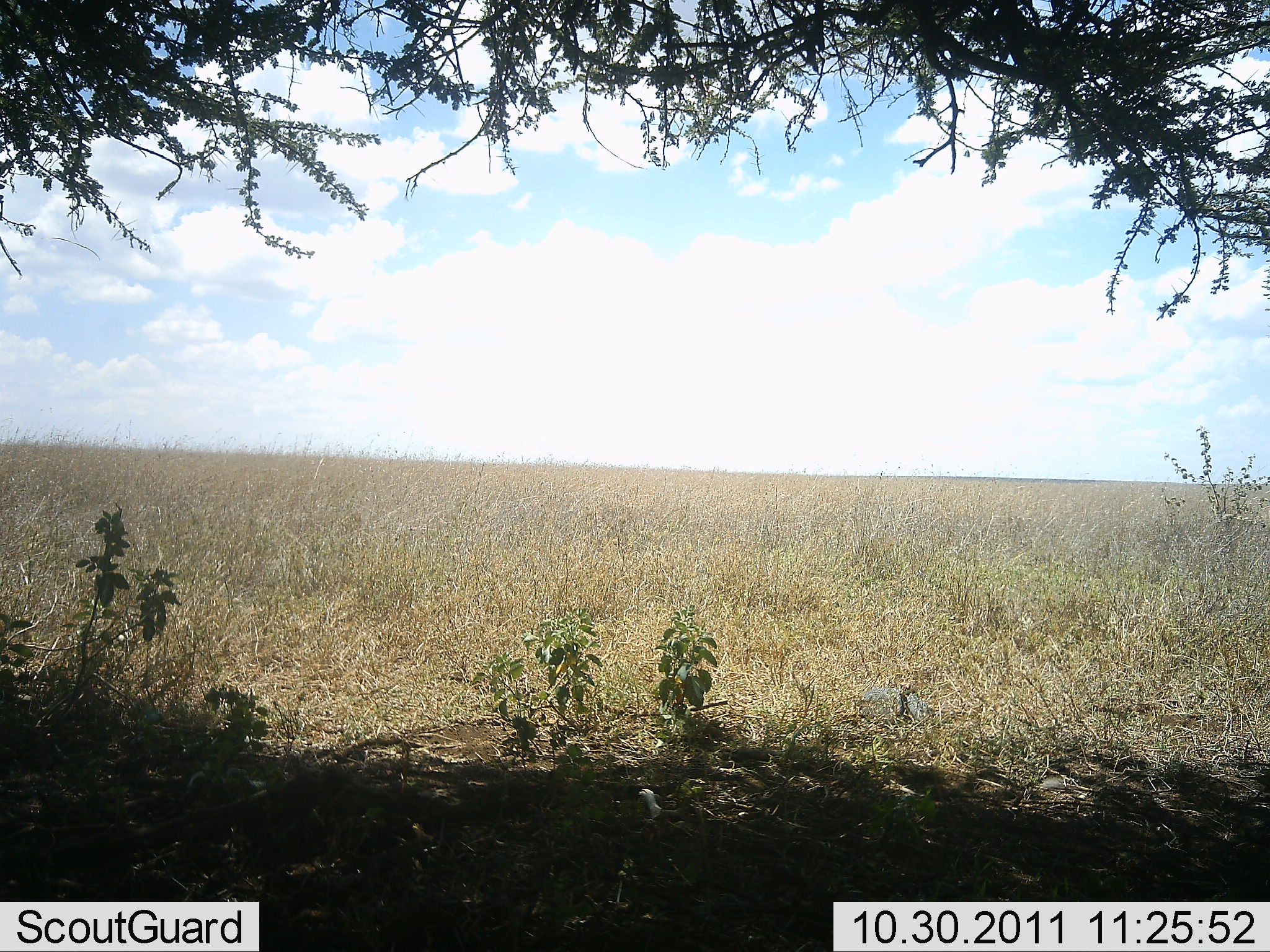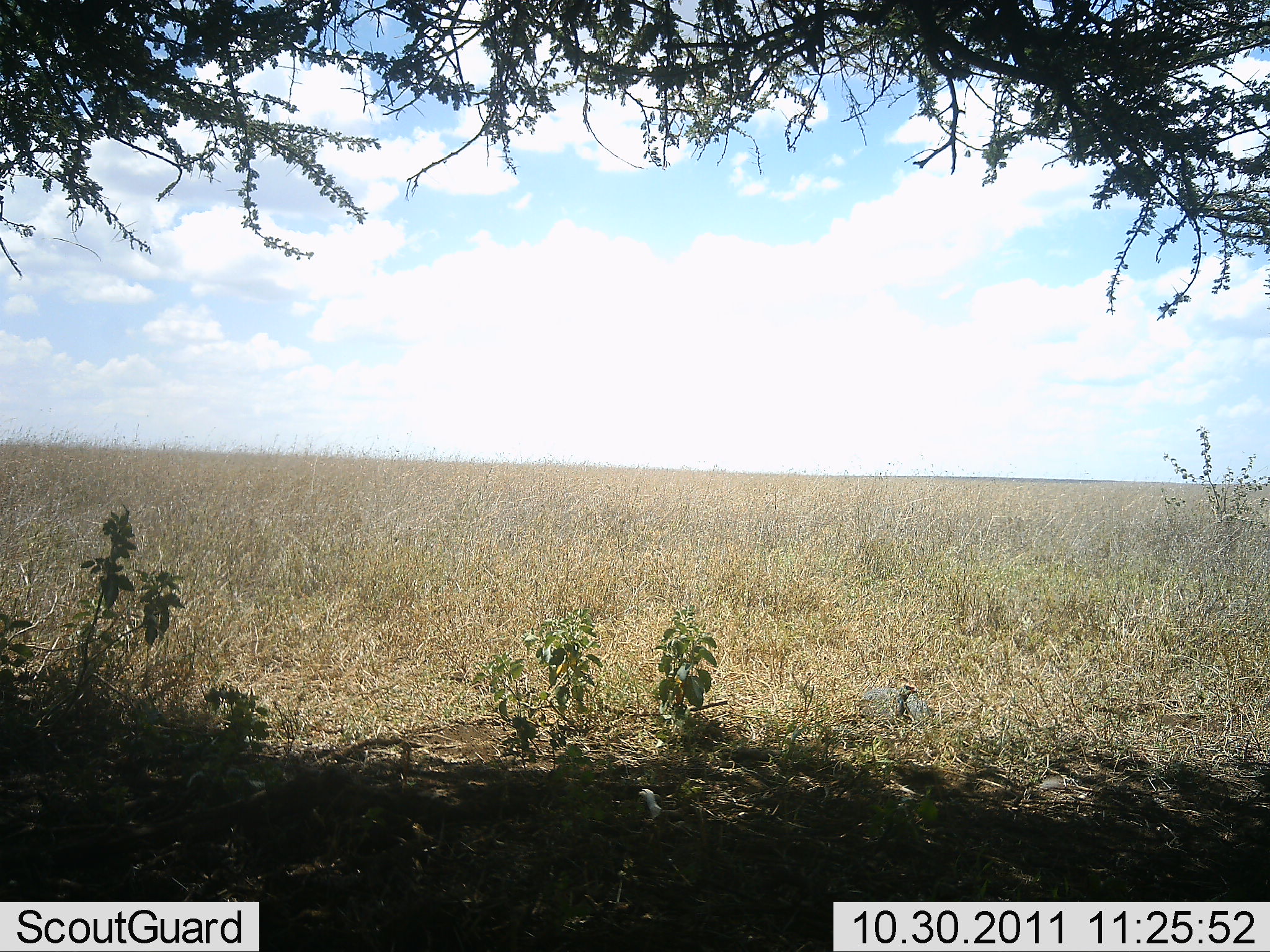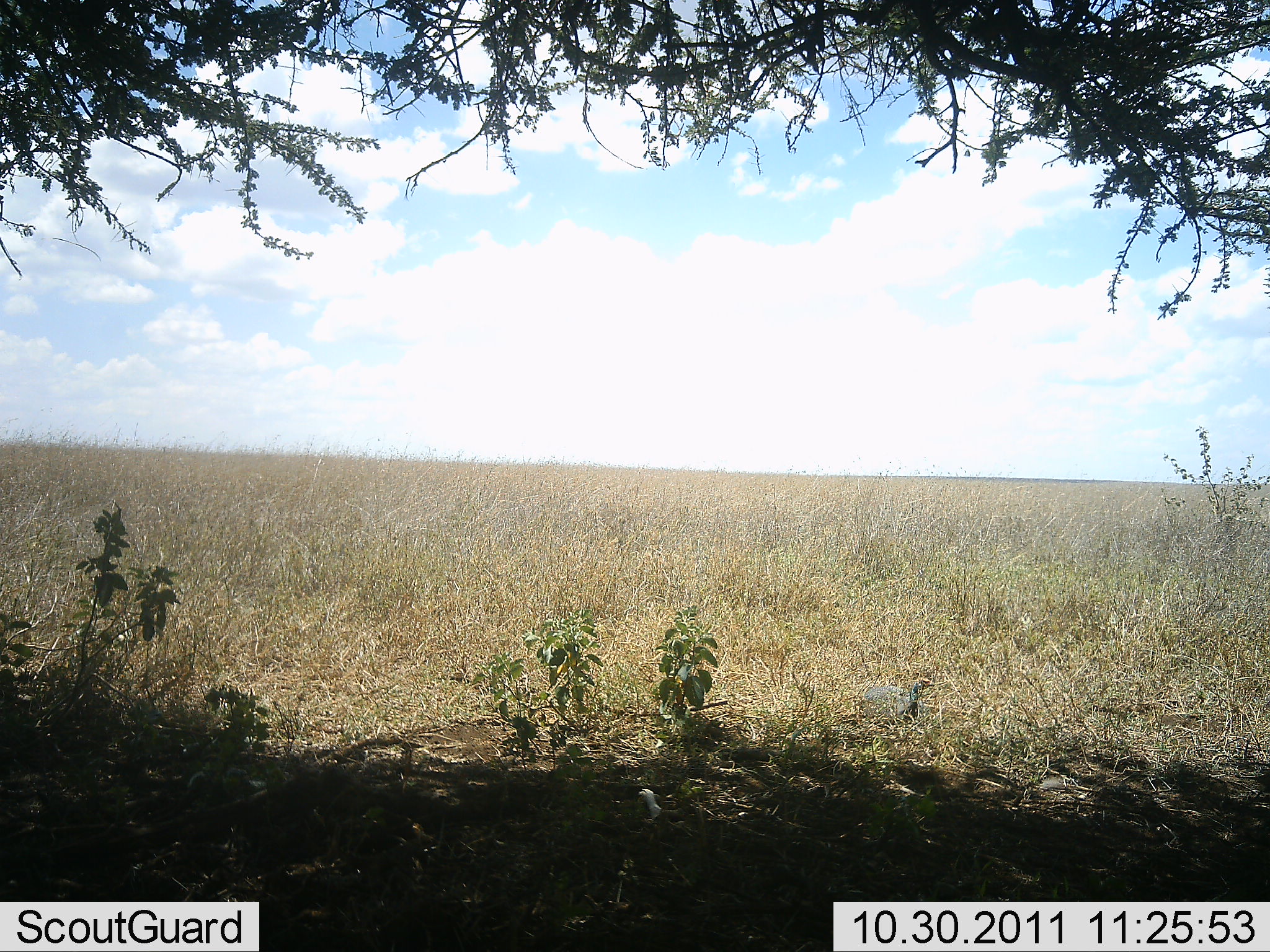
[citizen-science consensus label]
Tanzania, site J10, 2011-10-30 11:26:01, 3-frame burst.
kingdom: Animalia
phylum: Chordata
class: Aves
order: Galliformes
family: Numididae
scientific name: Numididae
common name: guinea fowl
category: guineafowl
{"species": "guineafowl (guinea fowl) (Numididae)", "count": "1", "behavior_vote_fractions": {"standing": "25%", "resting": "67%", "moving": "17%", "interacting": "0%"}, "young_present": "0%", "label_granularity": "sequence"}